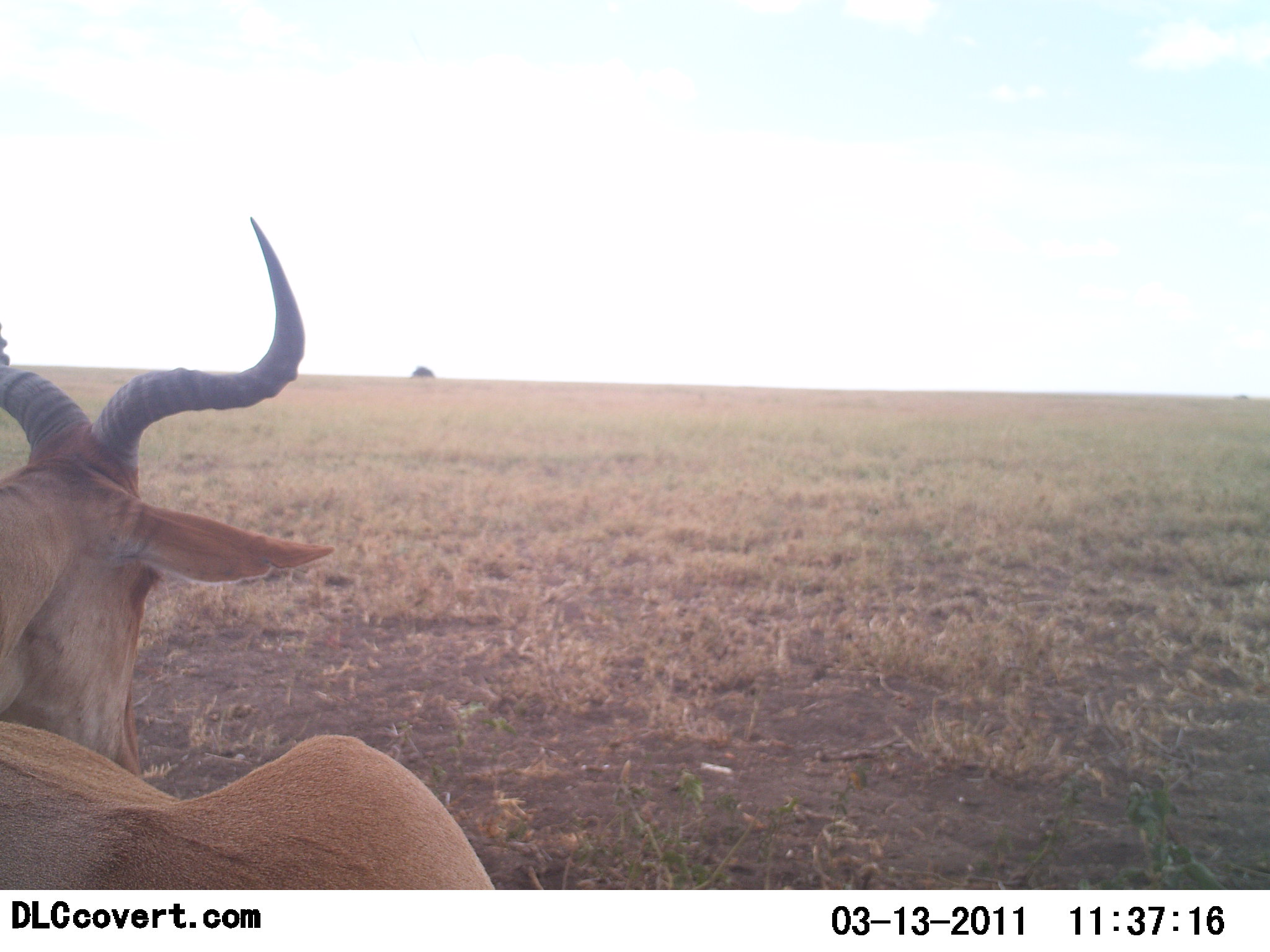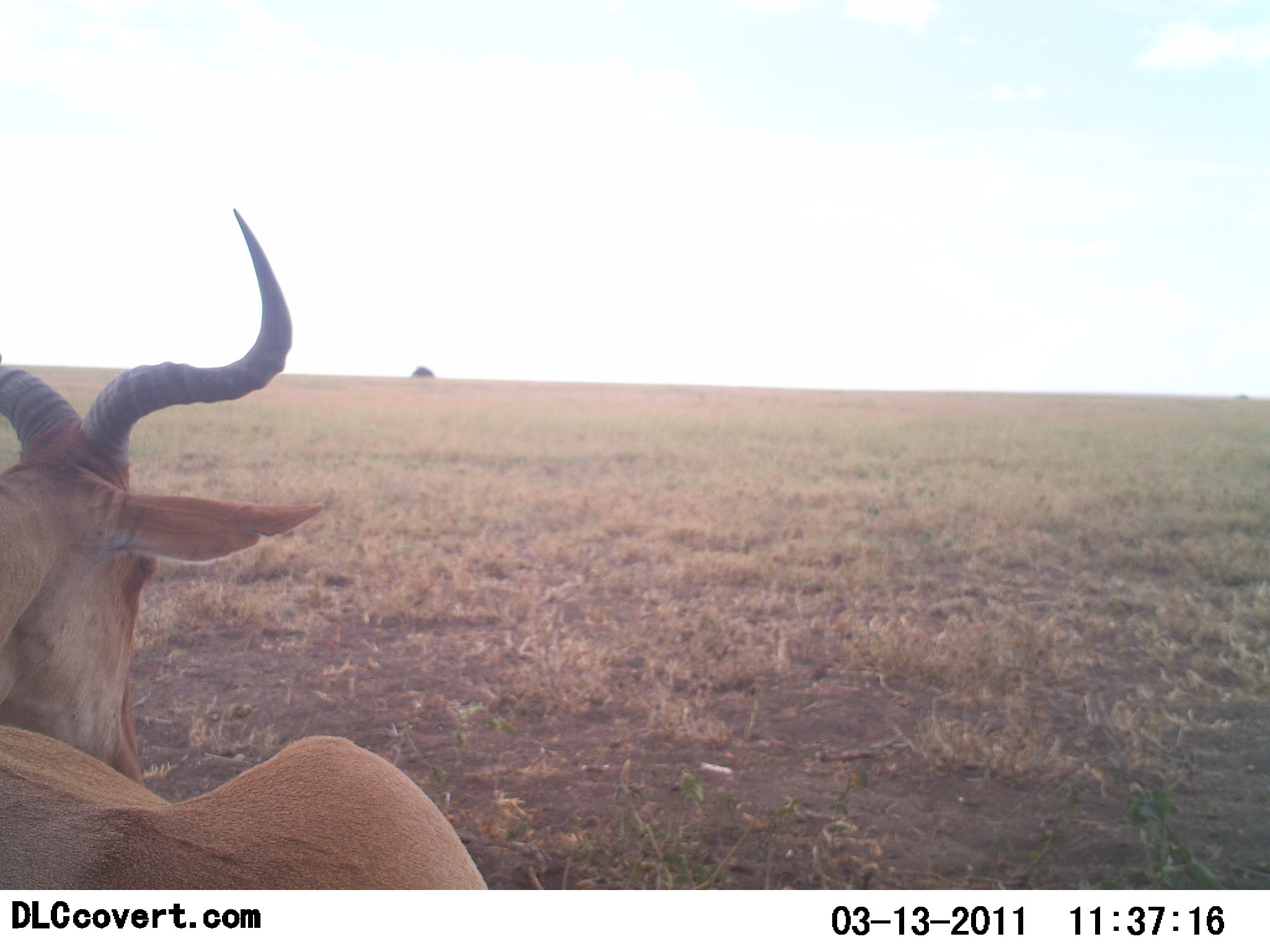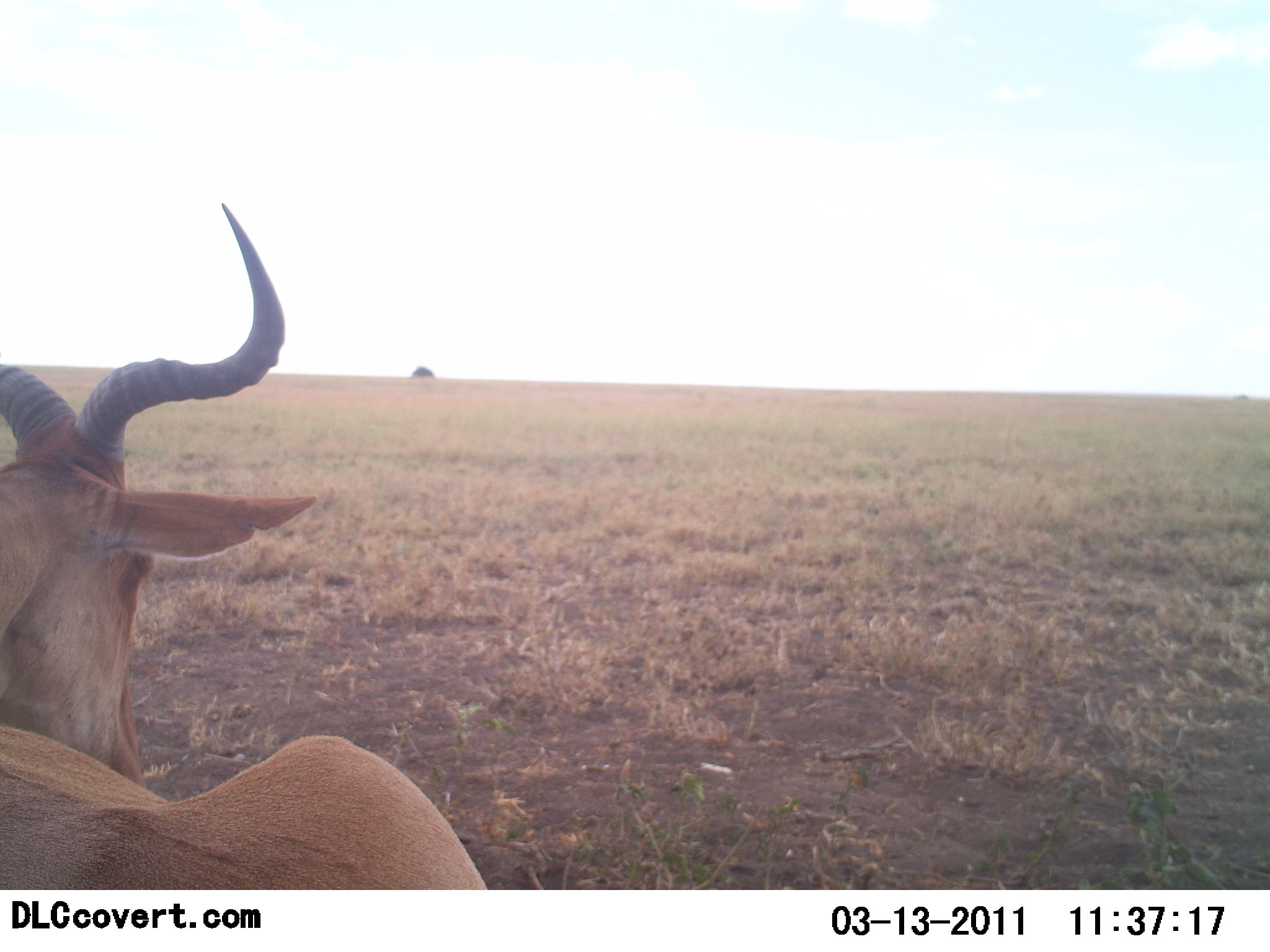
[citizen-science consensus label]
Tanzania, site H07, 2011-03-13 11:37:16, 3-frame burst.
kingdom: Animalia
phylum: Chordata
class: Mammalia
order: Artiodactyla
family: Bovidae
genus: Alcelaphus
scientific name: Alcelaphus buselaphus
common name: hartebeest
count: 1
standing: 36%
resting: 64%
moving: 0%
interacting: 0%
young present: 0%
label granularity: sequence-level